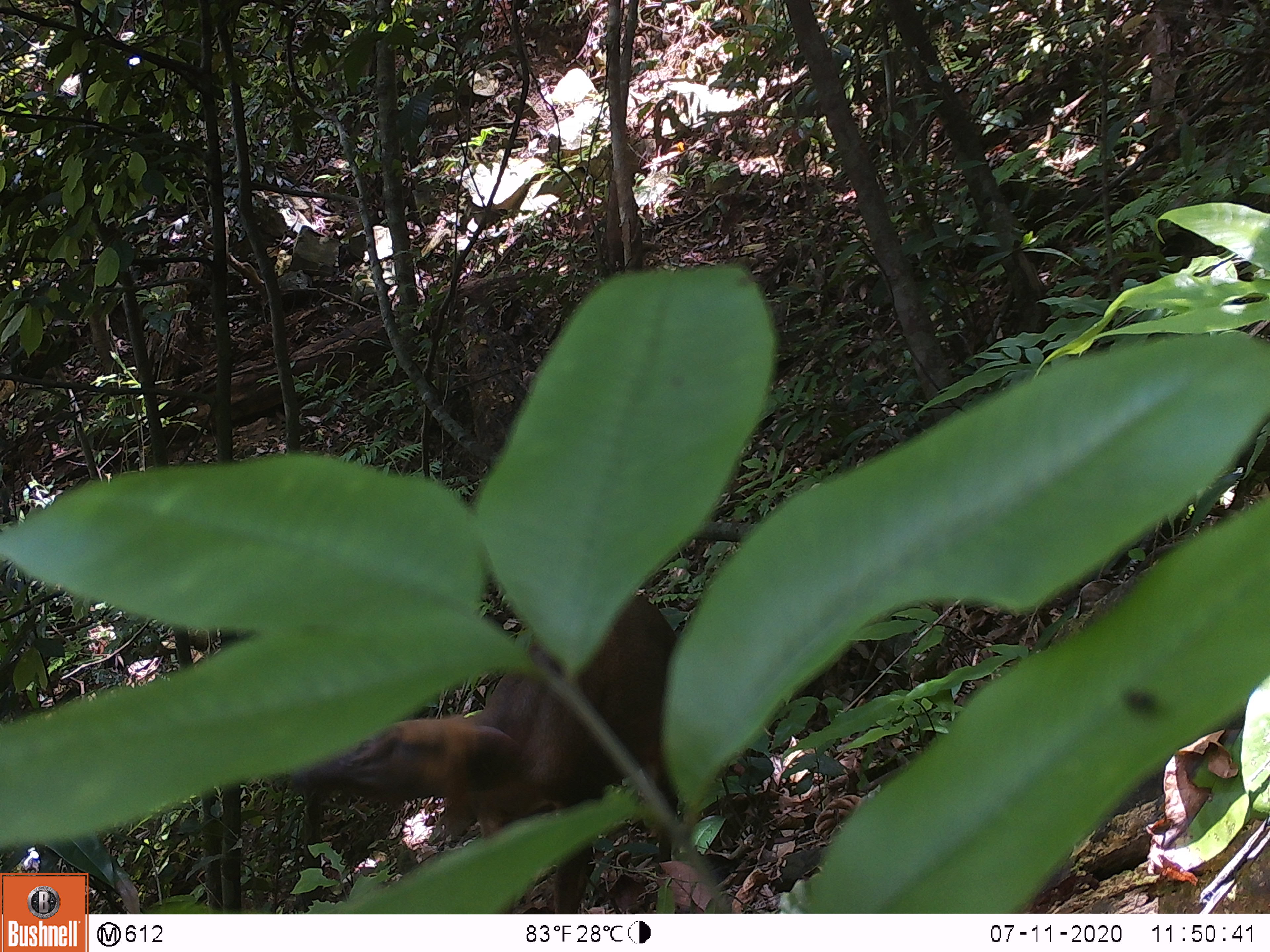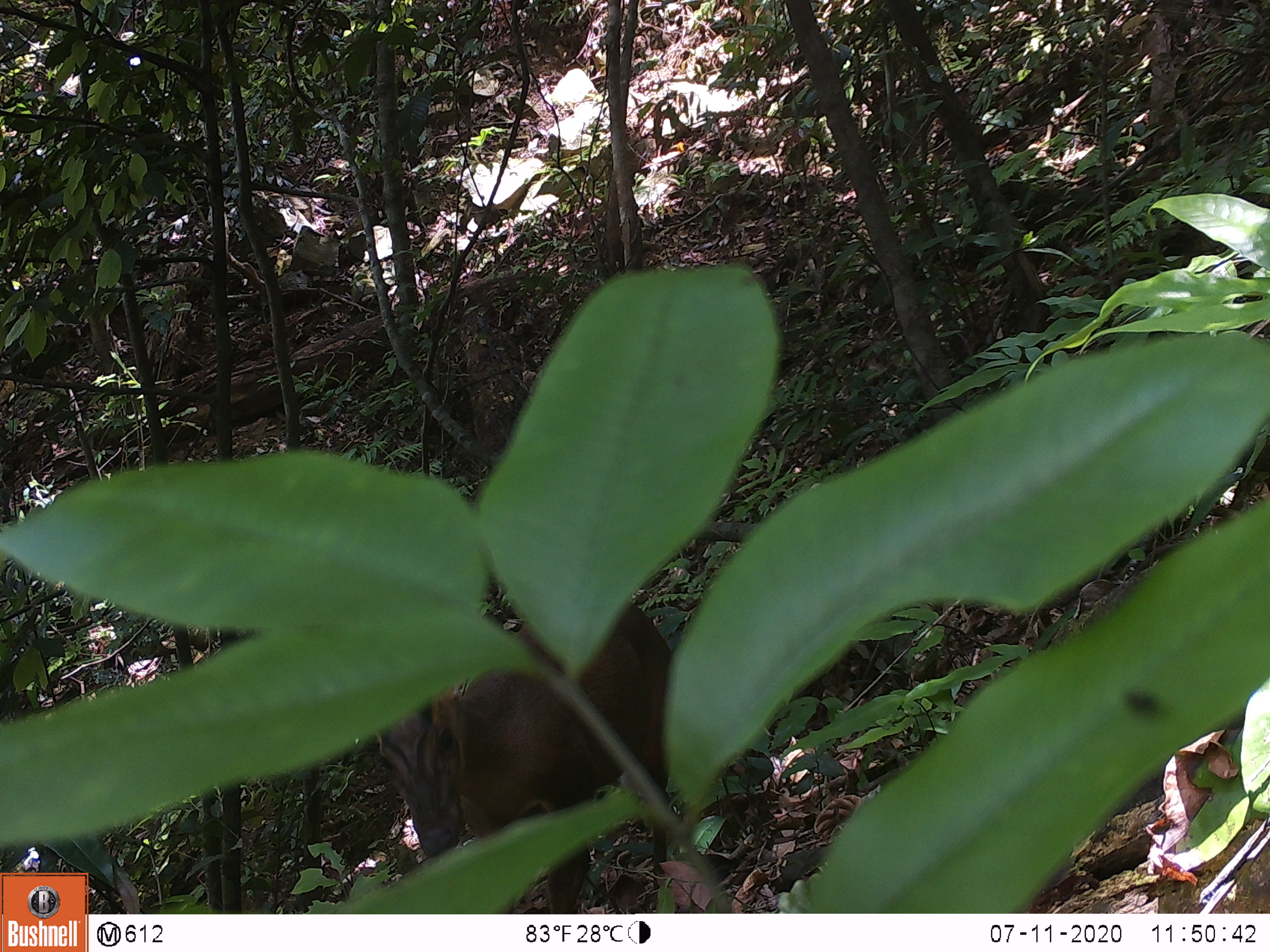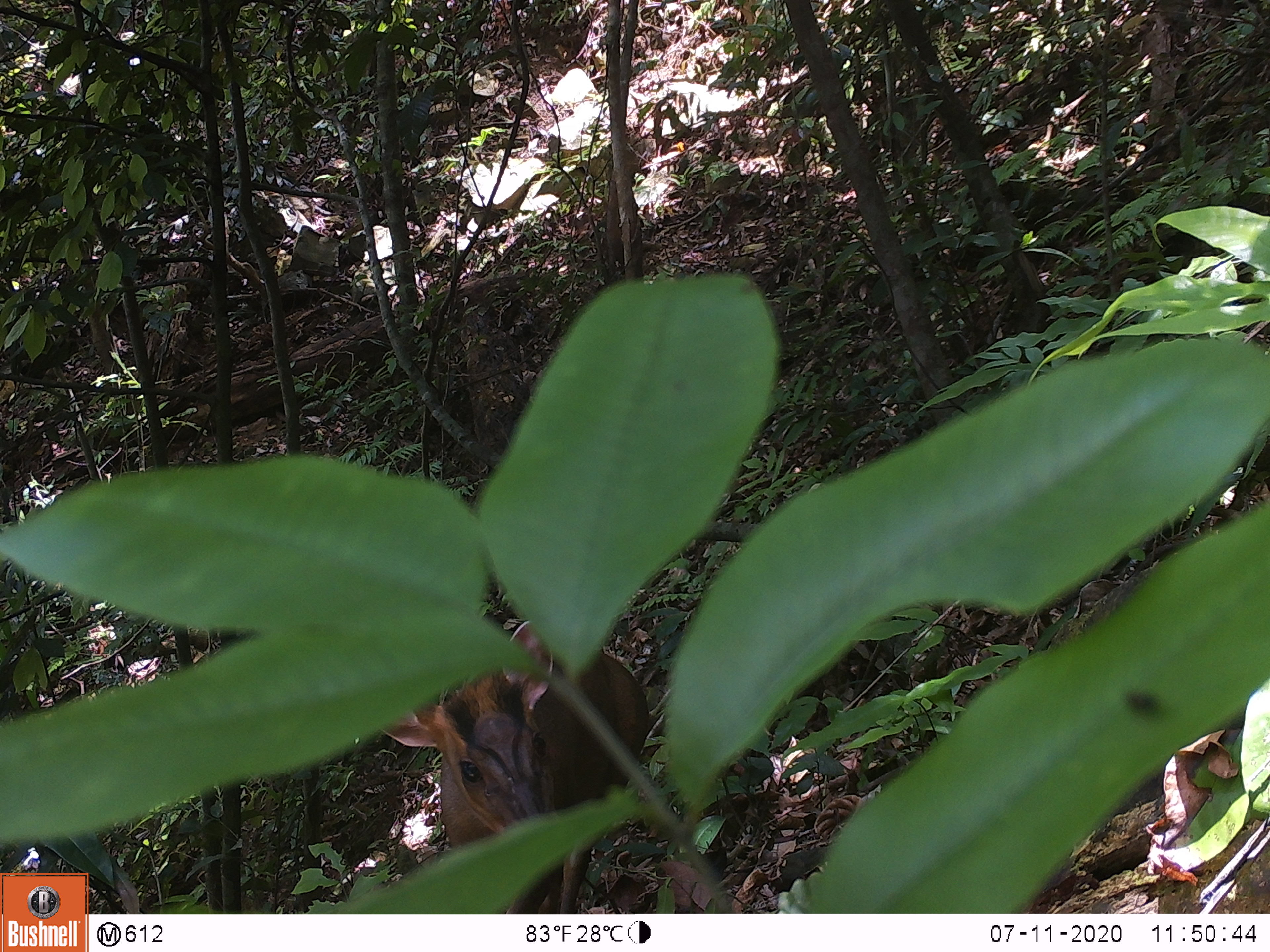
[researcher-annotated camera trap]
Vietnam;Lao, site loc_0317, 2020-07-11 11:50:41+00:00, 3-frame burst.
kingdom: Animalia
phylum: Chordata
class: Mammalia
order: Artiodactyla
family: Cervidae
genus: Muntiacus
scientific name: Muntiacus rooseveltorum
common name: roosevelt's muntjac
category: roosevelts muntjac group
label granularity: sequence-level